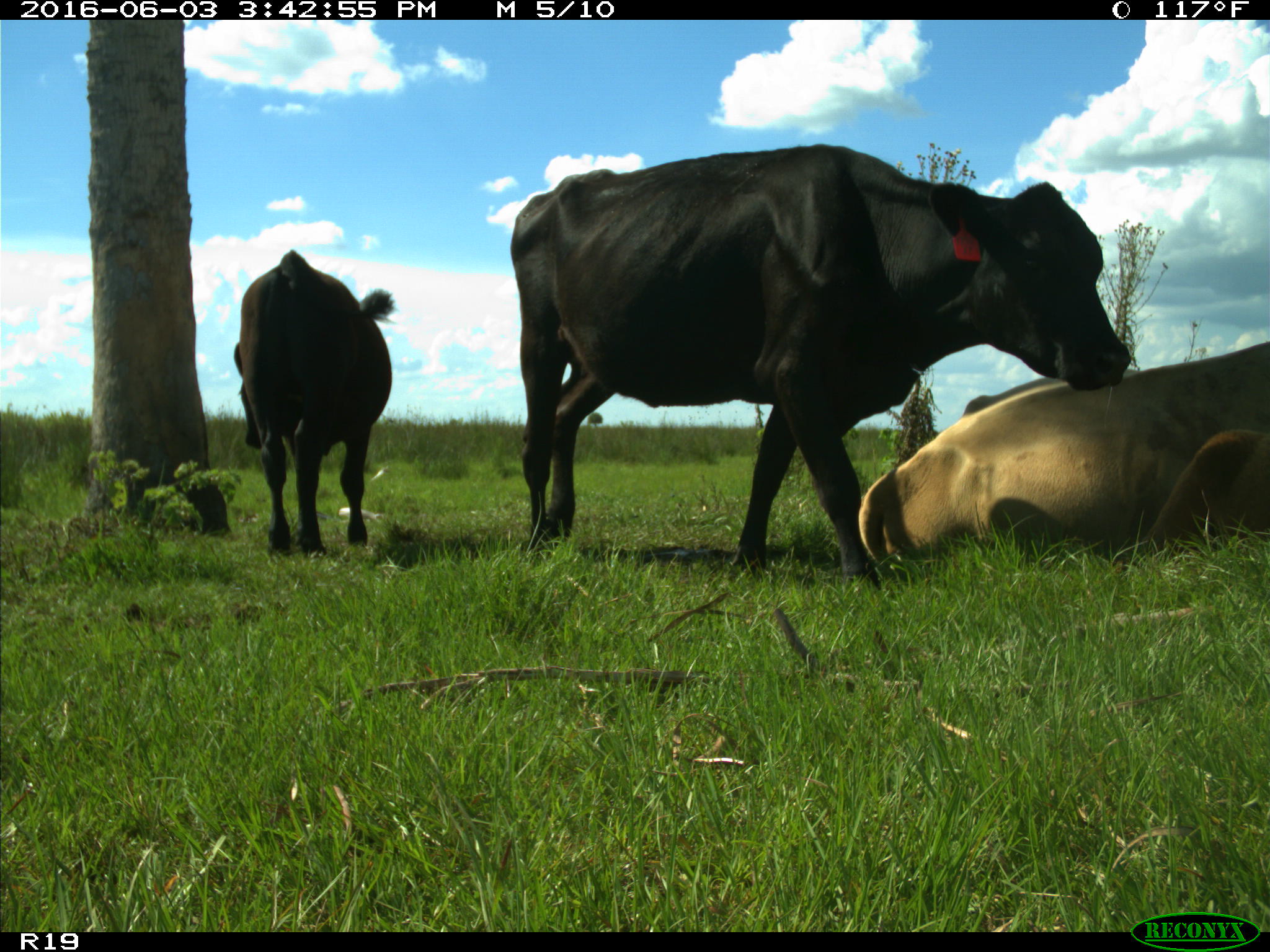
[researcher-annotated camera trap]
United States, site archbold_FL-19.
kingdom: Animalia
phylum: Chordata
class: Mammalia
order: Artiodactyla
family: Bovidae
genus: Bos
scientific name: Bos taurus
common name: domestic cow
Bos taurus (domestic cow).